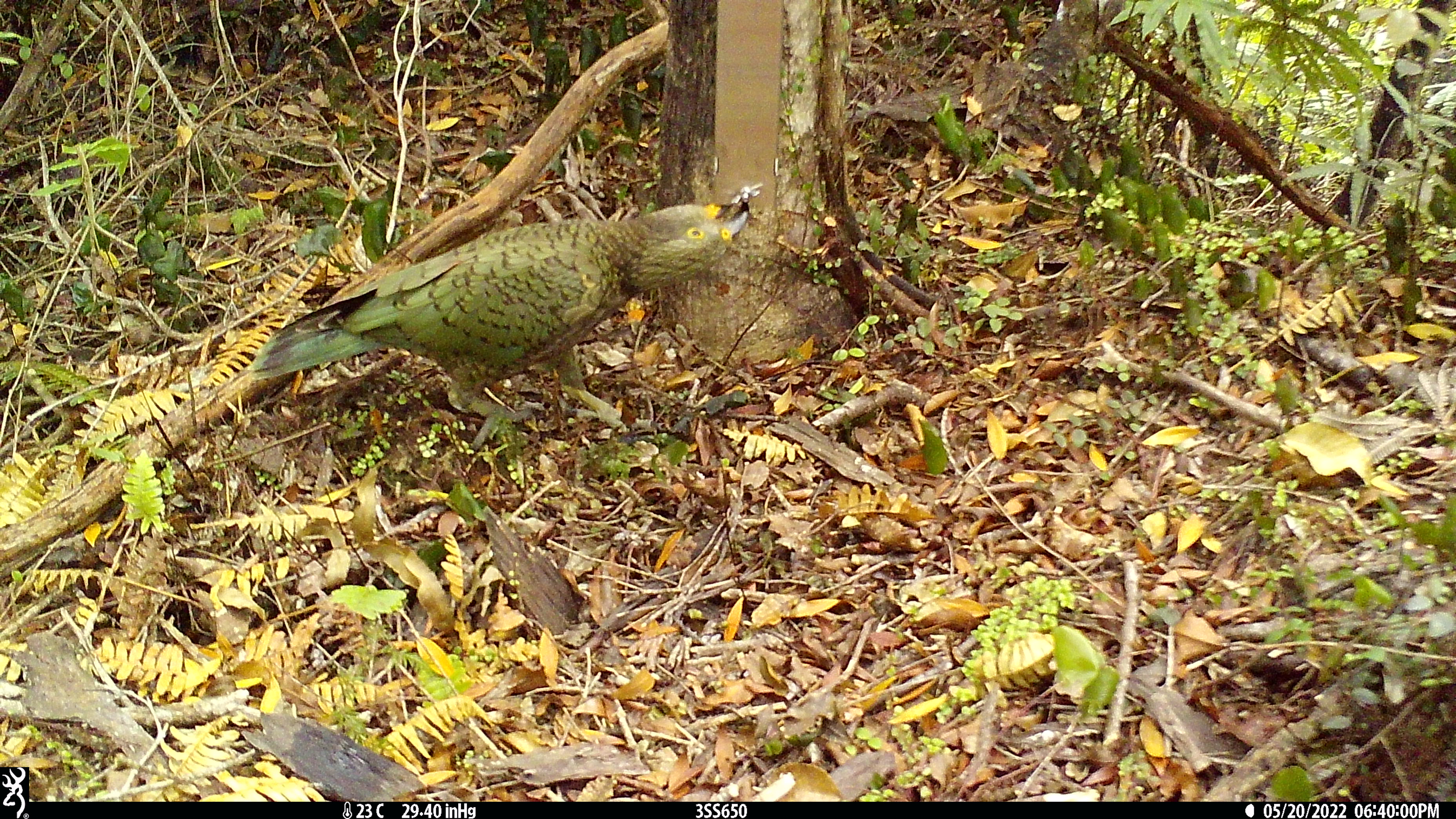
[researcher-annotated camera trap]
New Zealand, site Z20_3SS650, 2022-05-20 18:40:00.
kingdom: Animalia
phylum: Chordata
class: Aves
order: Psittaciformes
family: Strigopidae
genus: Nestor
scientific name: Nestor notabilis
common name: kea